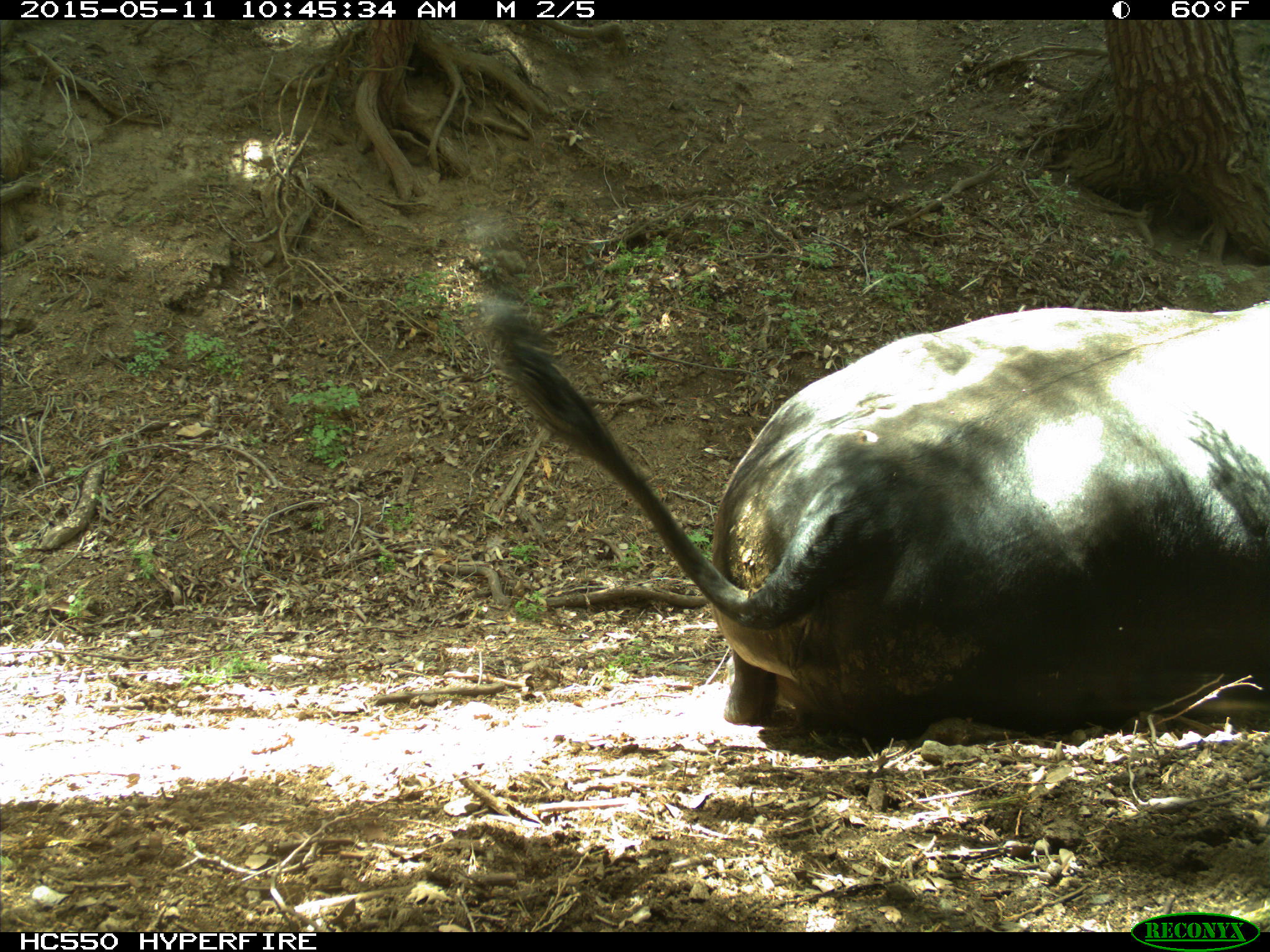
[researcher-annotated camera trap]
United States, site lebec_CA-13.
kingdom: Animalia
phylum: Chordata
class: Mammalia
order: Artiodactyla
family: Bovidae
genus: Bos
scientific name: Bos taurus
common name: domestic cow